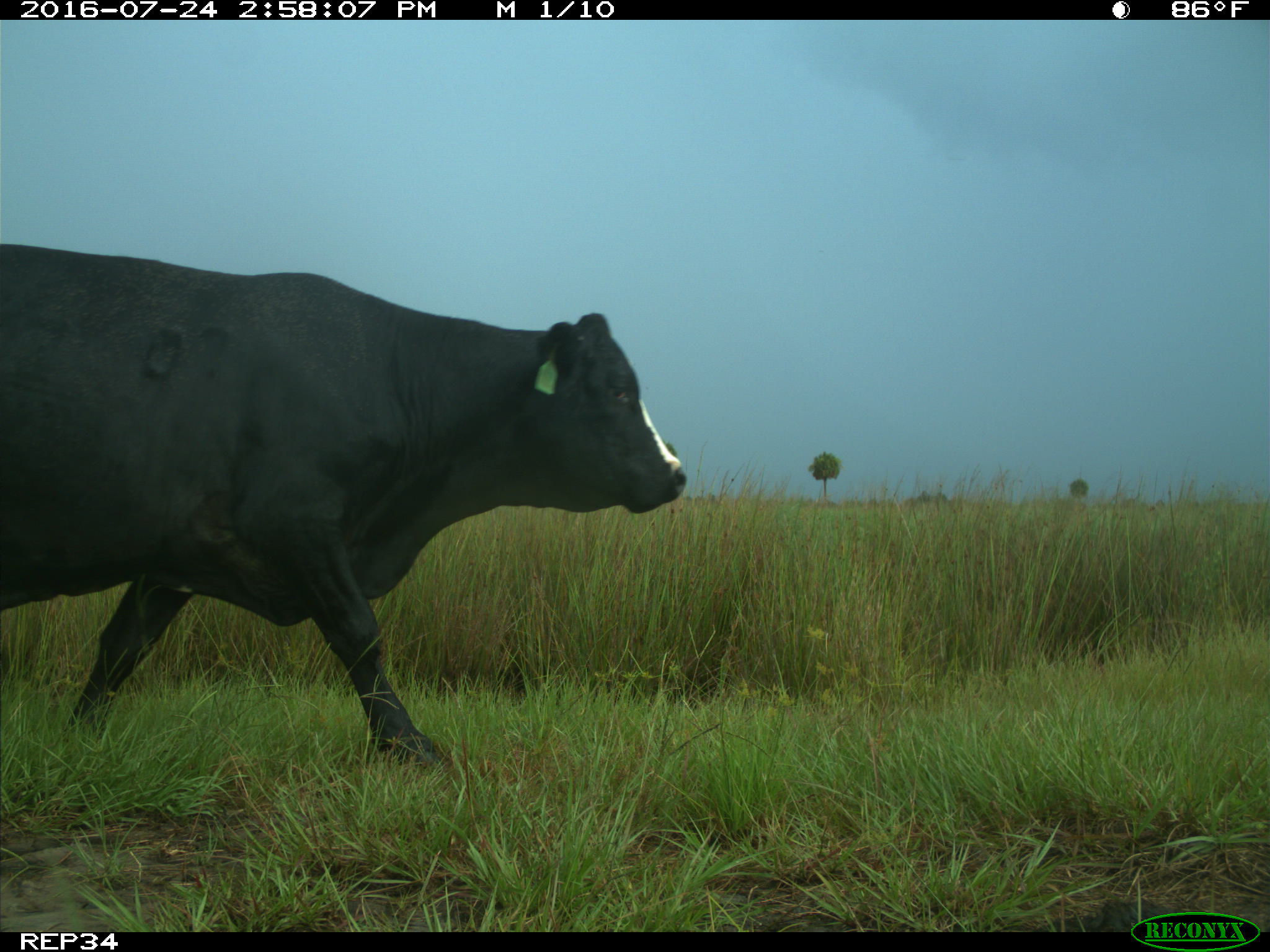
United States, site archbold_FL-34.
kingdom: Animalia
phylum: Chordata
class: Mammalia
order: Artiodactyla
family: Bovidae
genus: Bos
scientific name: Bos taurus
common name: domestic cow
Bos taurus (domestic cow).